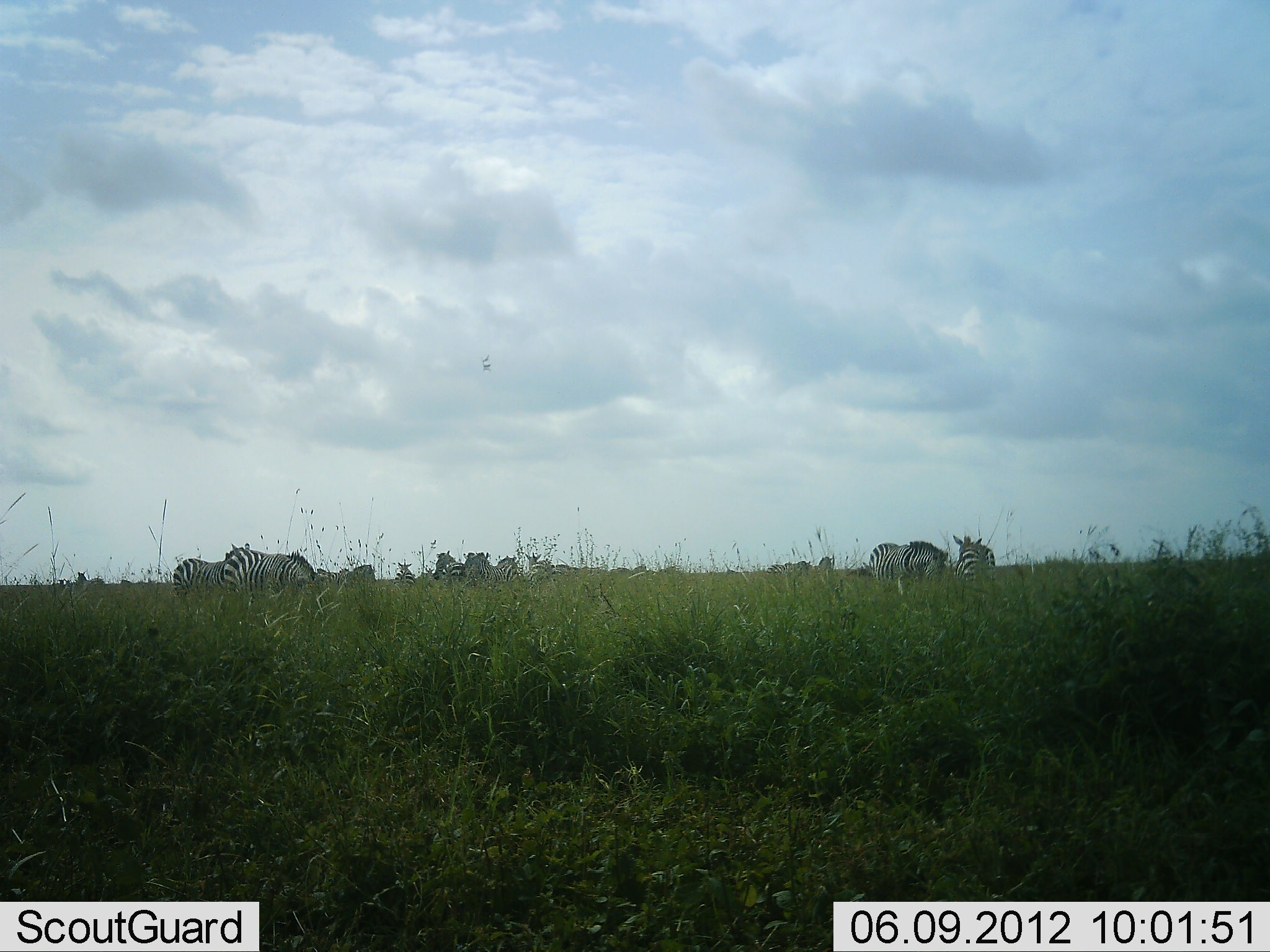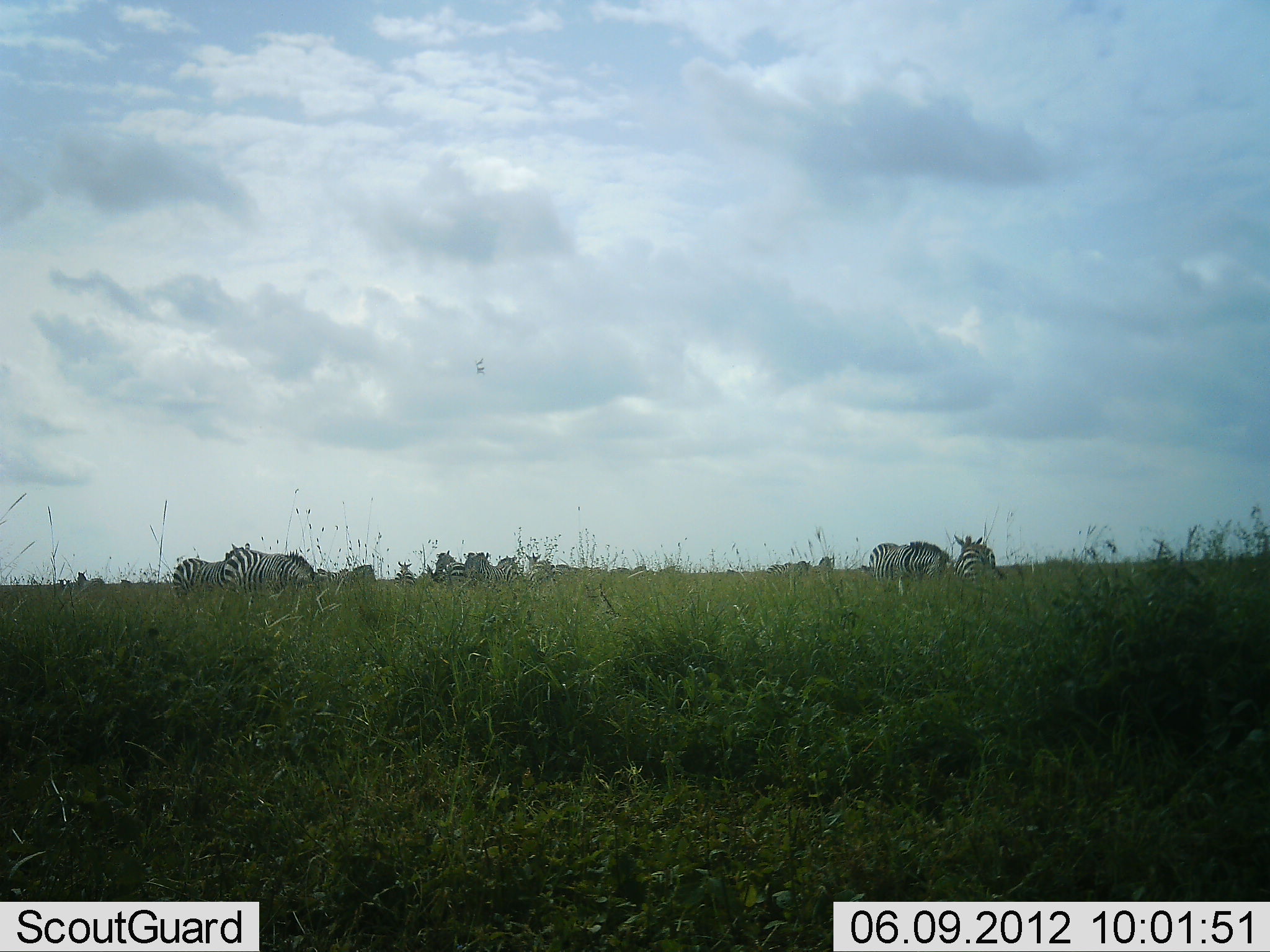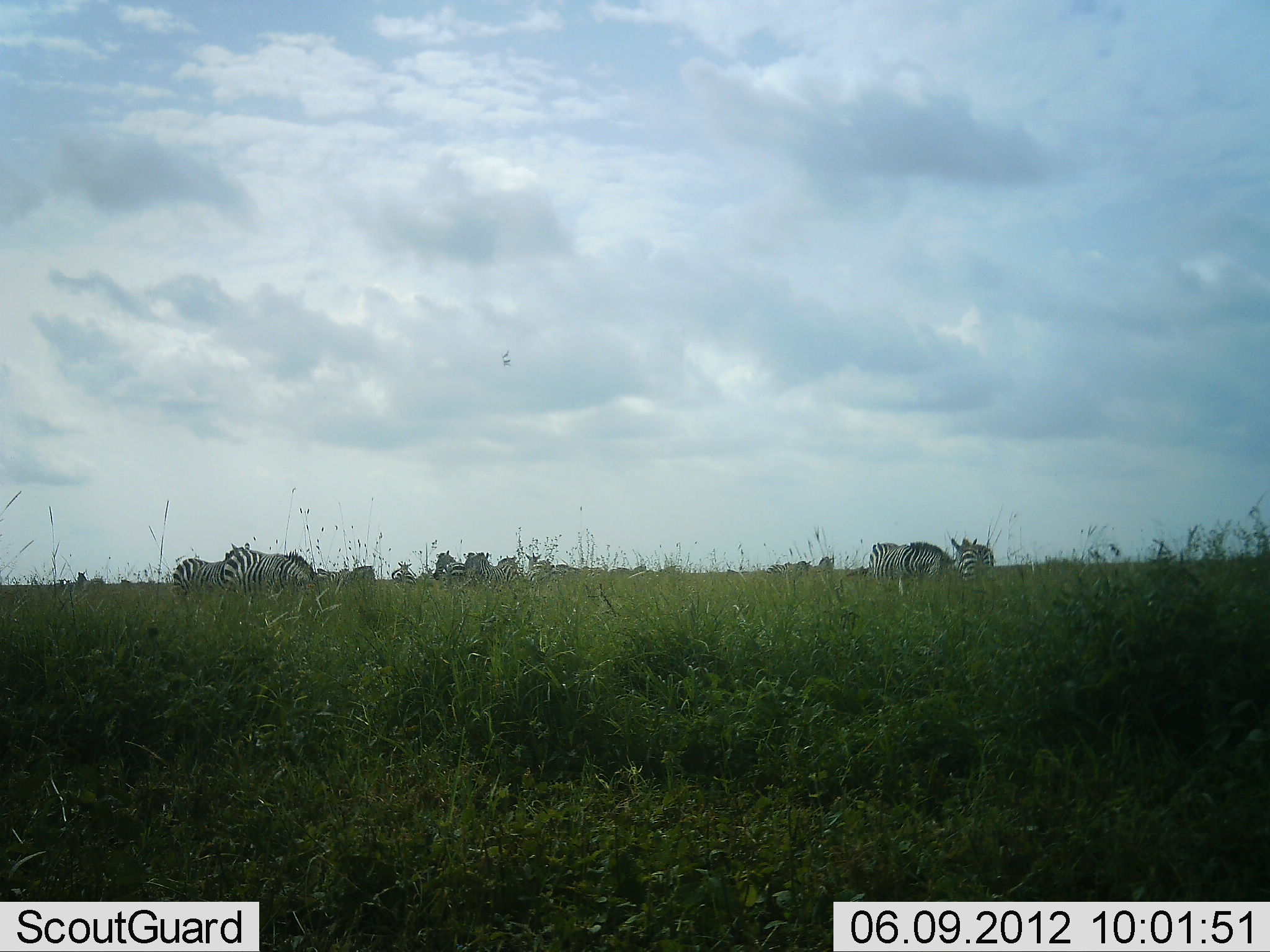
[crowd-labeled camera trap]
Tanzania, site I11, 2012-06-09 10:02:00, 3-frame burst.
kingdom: Animalia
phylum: Chordata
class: Mammalia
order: Perissodactyla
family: Equidae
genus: Equus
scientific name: Equus quagga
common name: plains zebra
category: zebra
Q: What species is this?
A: Zebra (plains zebra) (Equus quagga).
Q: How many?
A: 10.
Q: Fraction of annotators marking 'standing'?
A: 70%.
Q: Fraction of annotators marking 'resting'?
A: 0%.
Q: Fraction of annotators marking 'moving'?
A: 0%.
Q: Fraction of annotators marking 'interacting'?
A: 0%.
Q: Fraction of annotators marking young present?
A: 0%.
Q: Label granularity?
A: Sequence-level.